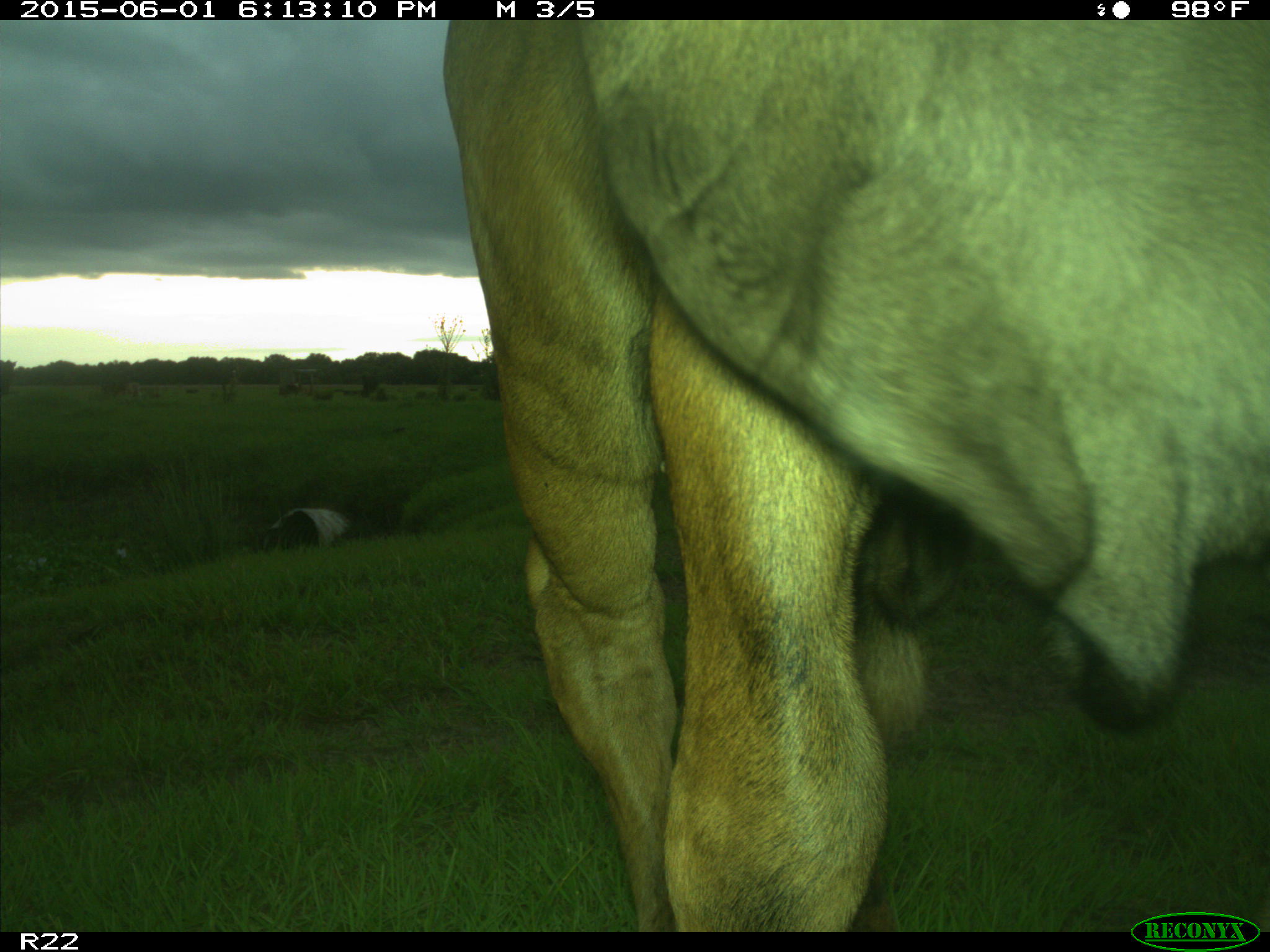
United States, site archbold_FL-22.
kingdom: Animalia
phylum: Chordata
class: Mammalia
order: Artiodactyla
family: Bovidae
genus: Bos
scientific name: Bos taurus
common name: domestic cow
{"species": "Bos taurus (domestic cow)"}